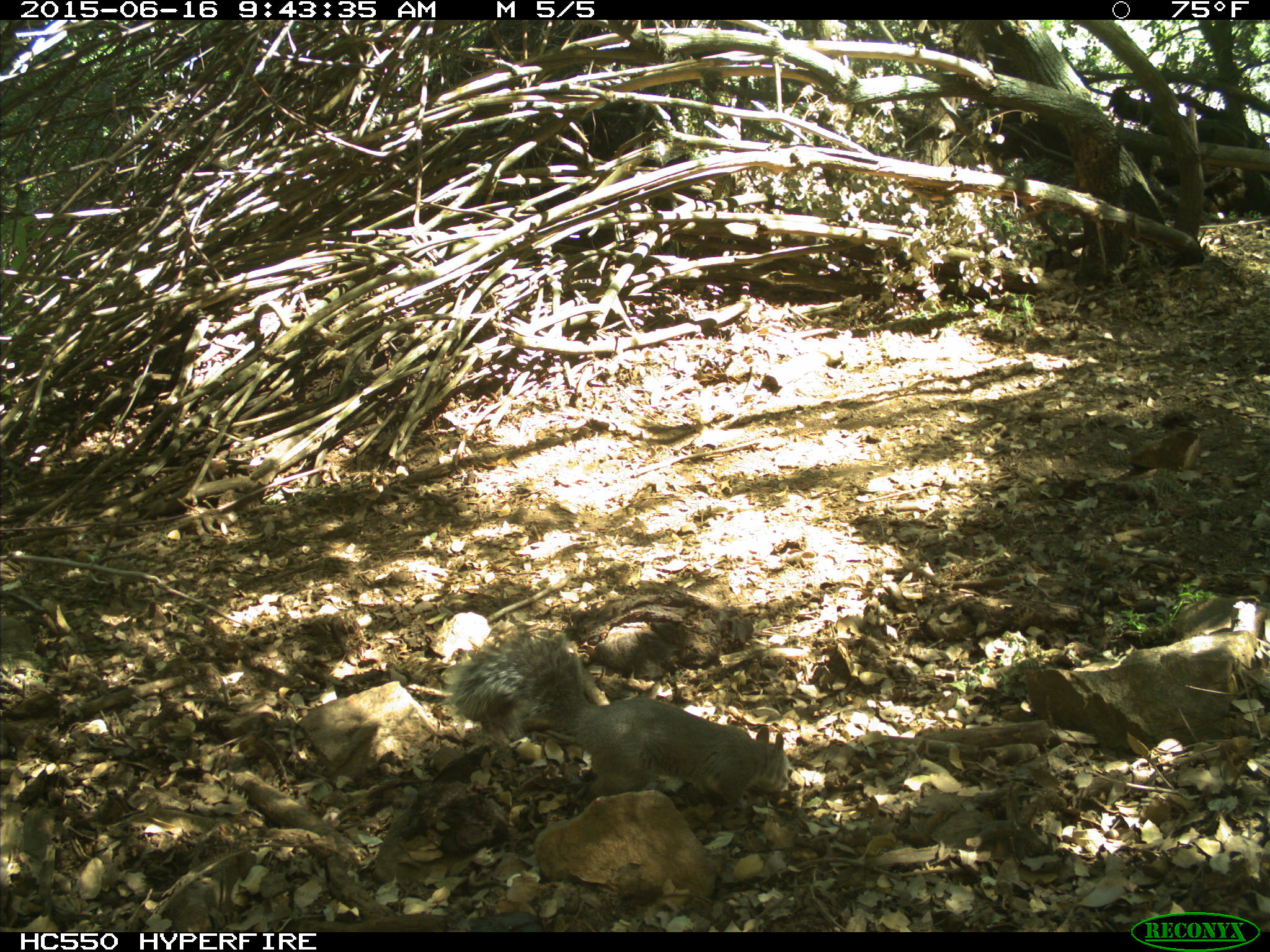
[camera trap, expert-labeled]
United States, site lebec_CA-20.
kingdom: Animalia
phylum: Chordata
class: Mammalia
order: Rodentia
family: Sciuridae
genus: Sciurus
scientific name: Sciurus carolinensis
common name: eastern gray squirrel